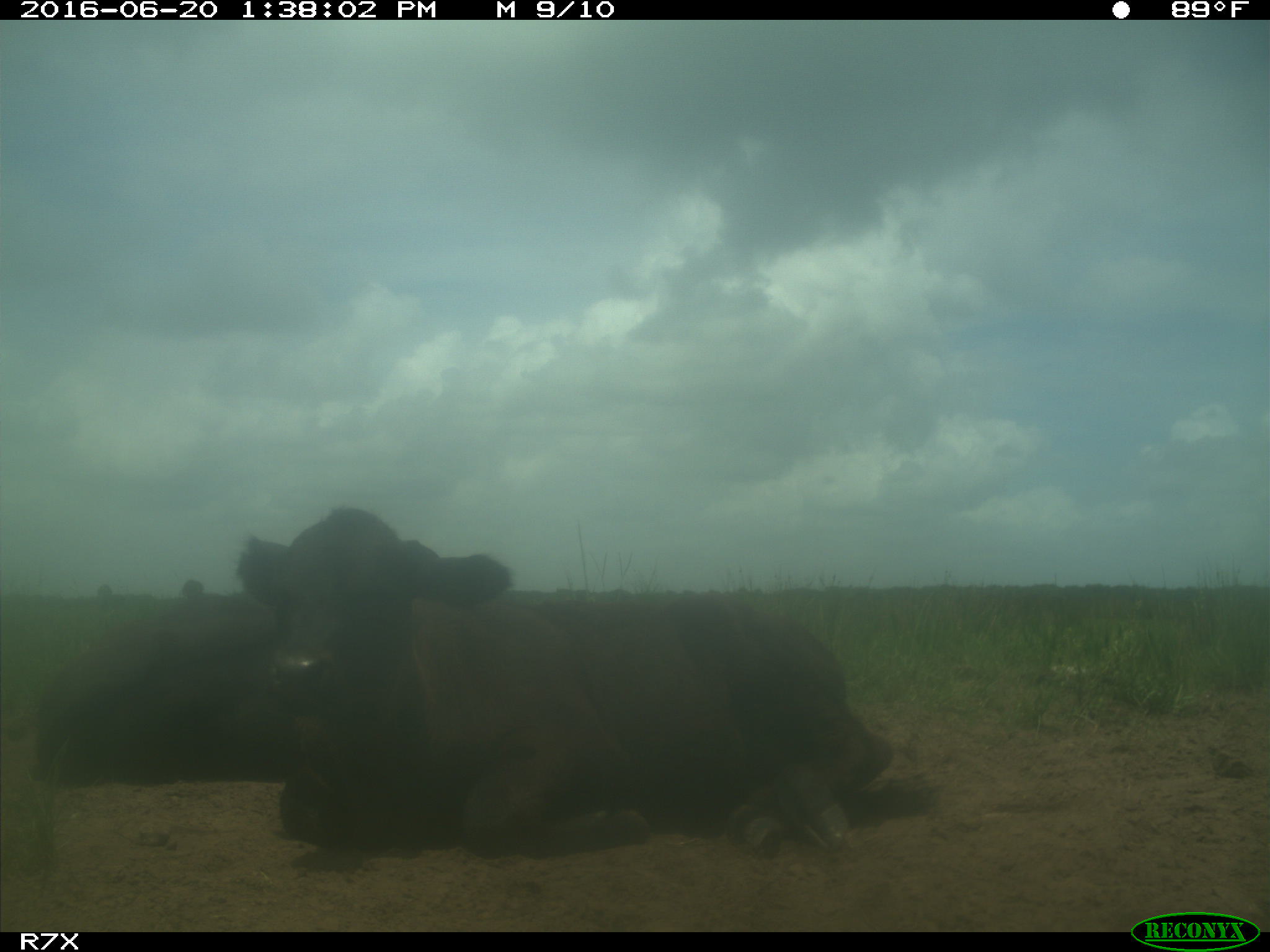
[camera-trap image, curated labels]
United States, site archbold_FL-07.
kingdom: Animalia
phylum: Chordata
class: Mammalia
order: Artiodactyla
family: Bovidae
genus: Bos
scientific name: Bos taurus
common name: domestic cow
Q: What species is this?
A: Bos taurus (domestic cow).